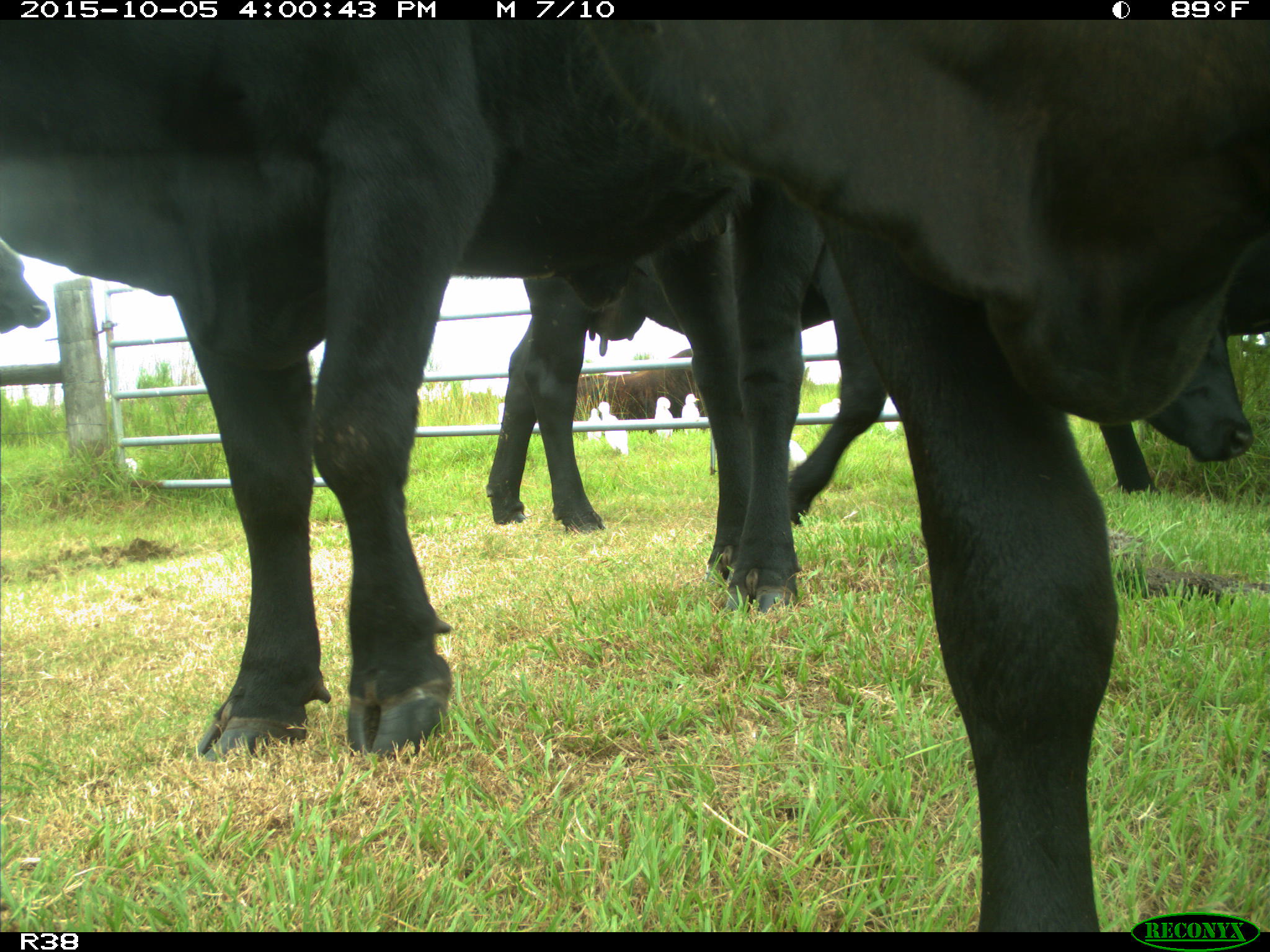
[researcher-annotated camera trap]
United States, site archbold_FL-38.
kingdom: Animalia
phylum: Chordata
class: Mammalia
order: Artiodactyla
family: Bovidae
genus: Bos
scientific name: Bos taurus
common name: domestic cow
Bos taurus (domestic cow).